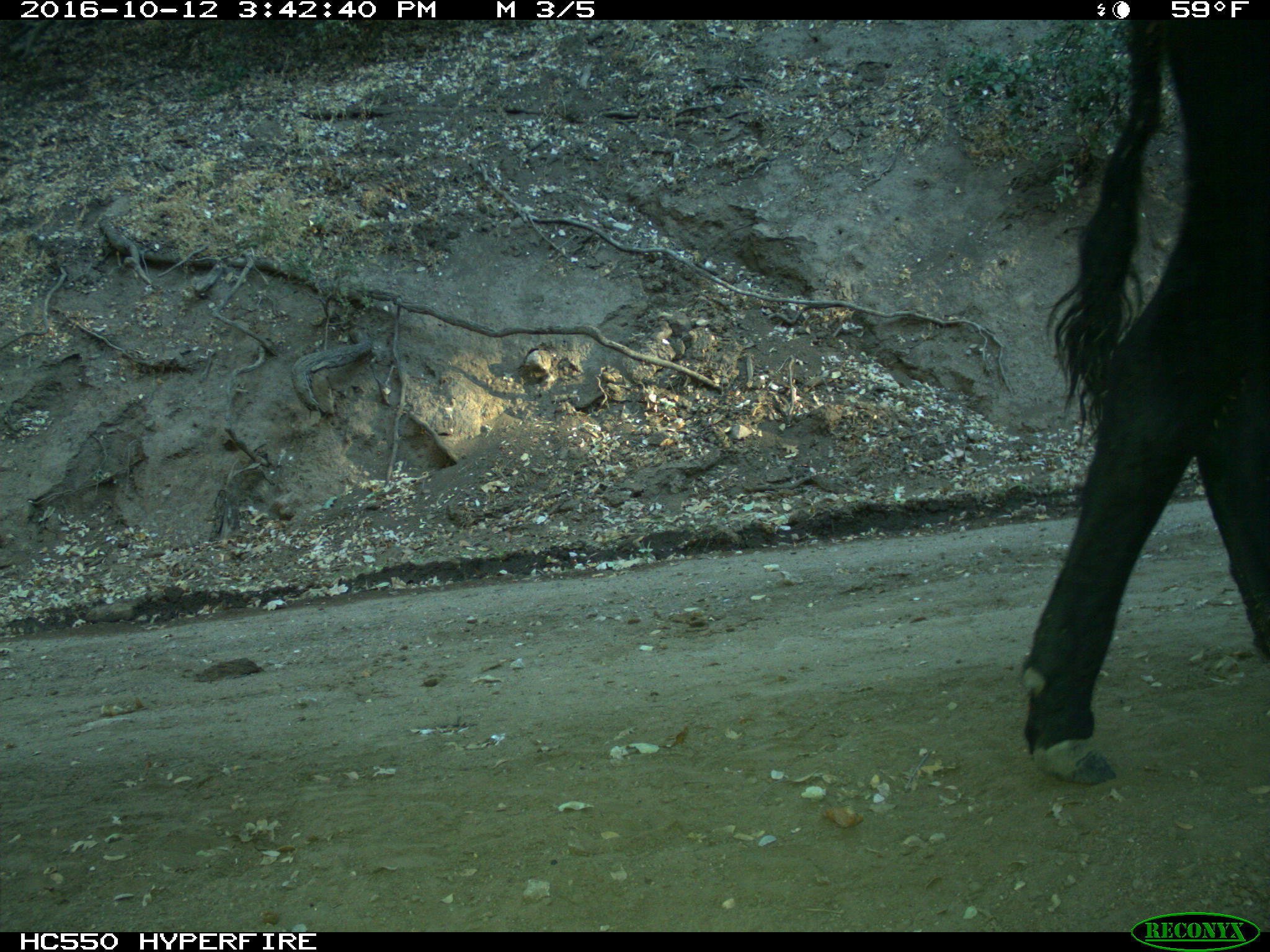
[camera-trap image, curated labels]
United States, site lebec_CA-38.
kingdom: Animalia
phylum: Chordata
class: Mammalia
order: Artiodactyla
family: Bovidae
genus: Bos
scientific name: Bos taurus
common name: domestic cow